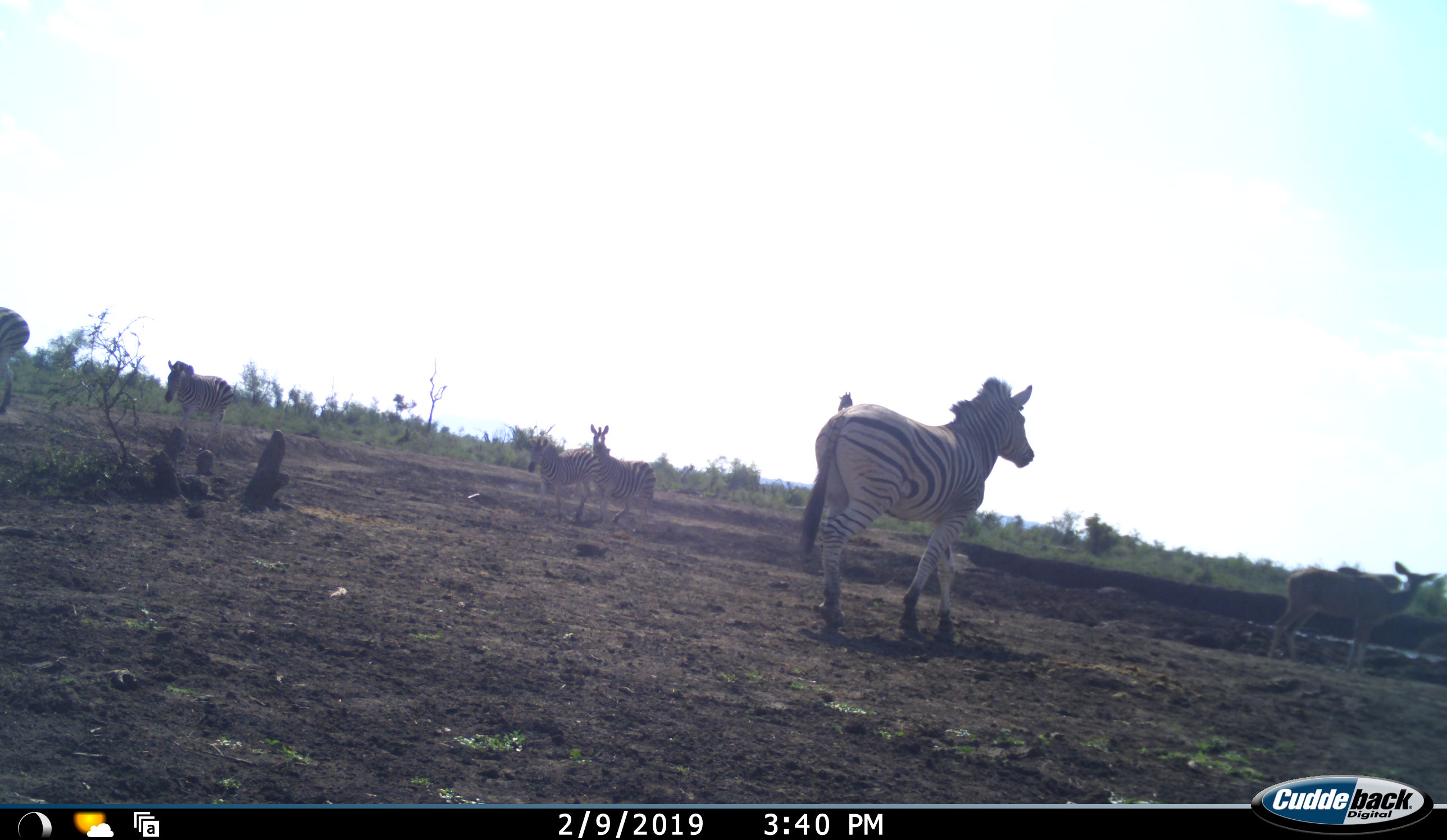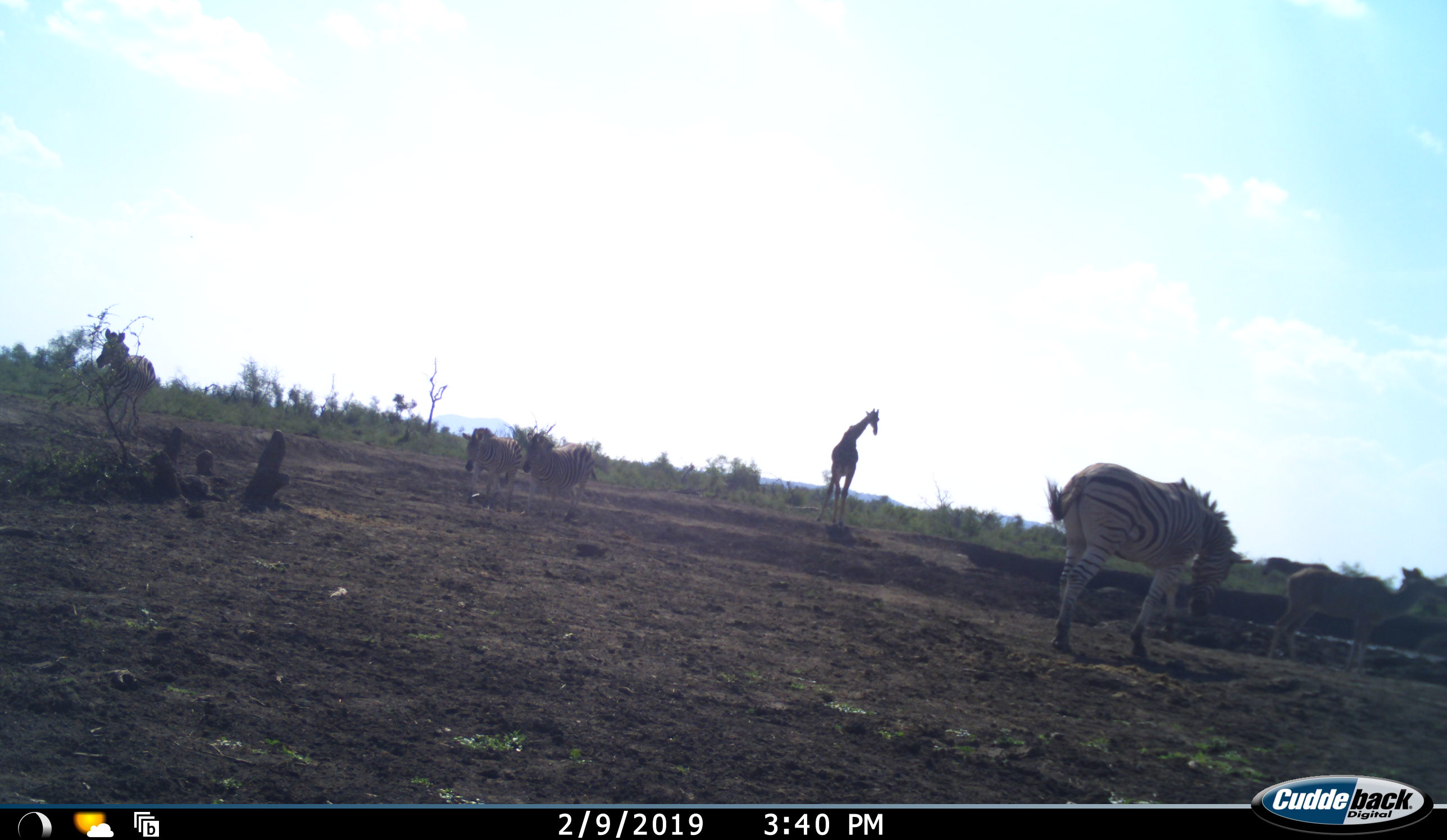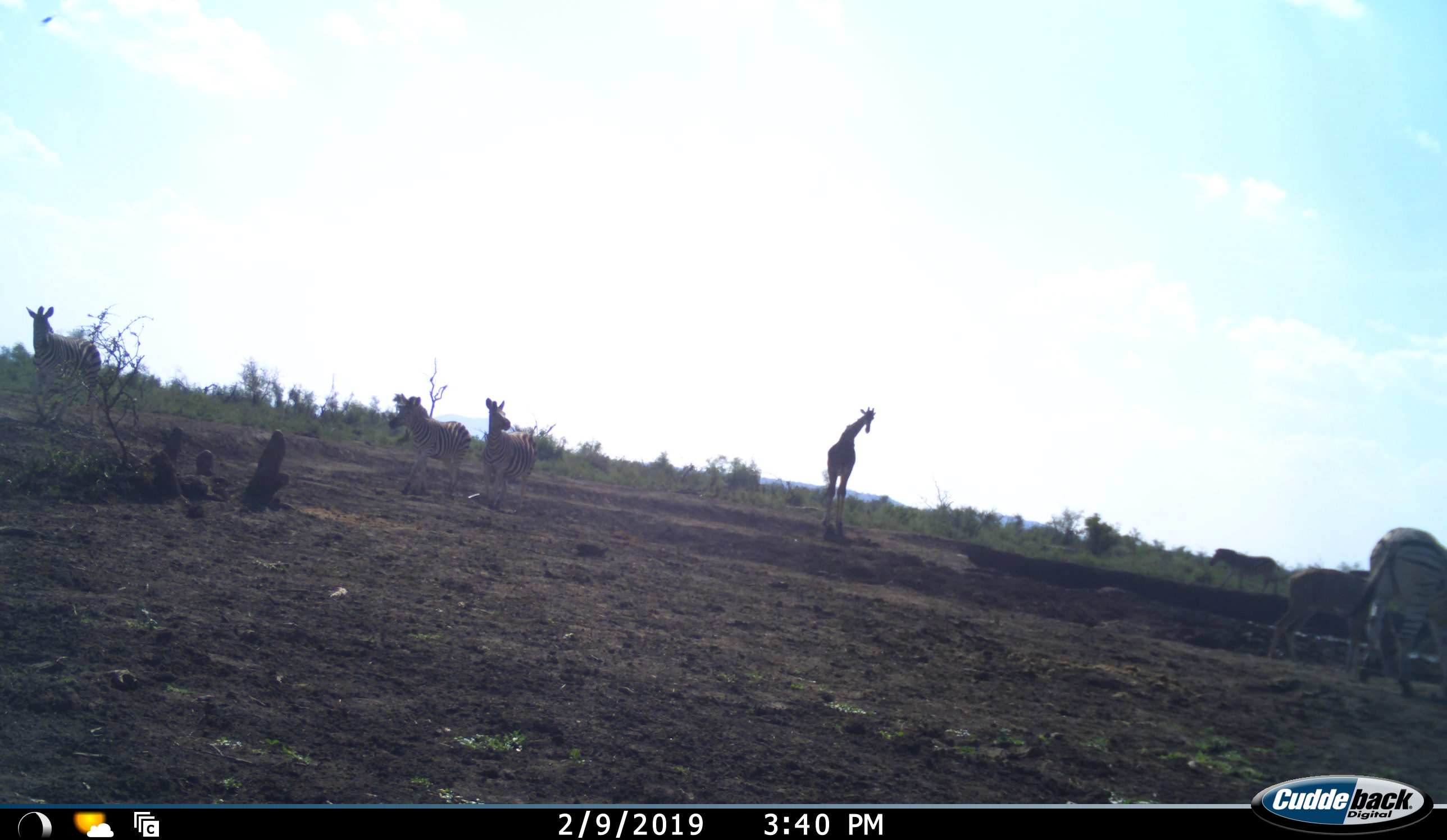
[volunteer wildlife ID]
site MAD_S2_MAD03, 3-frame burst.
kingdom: Animalia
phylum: Chordata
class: Mammalia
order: Artiodactyla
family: Giraffidae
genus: Giraffa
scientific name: Giraffa camelopardalis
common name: giraffe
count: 1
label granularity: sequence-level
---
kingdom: Animalia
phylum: Chordata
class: Mammalia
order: Perissodactyla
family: Equidae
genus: Equus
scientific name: Equus quagga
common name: plains zebra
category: zebraplains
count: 5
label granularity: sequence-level